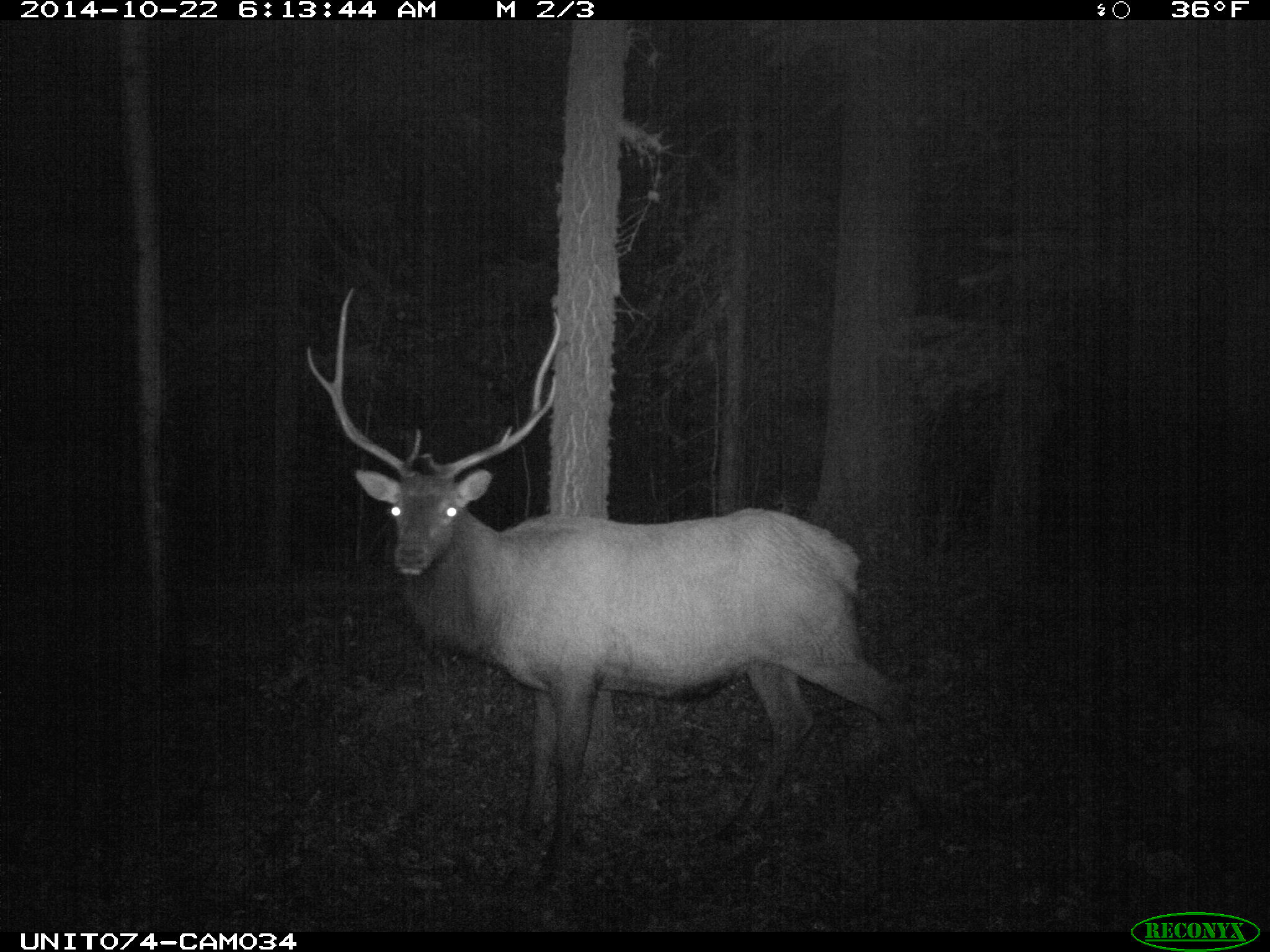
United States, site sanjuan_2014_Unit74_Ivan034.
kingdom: Animalia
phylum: Chordata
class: Mammalia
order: Artiodactyla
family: Cervidae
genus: Cervus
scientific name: Cervus elaphus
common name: red deer